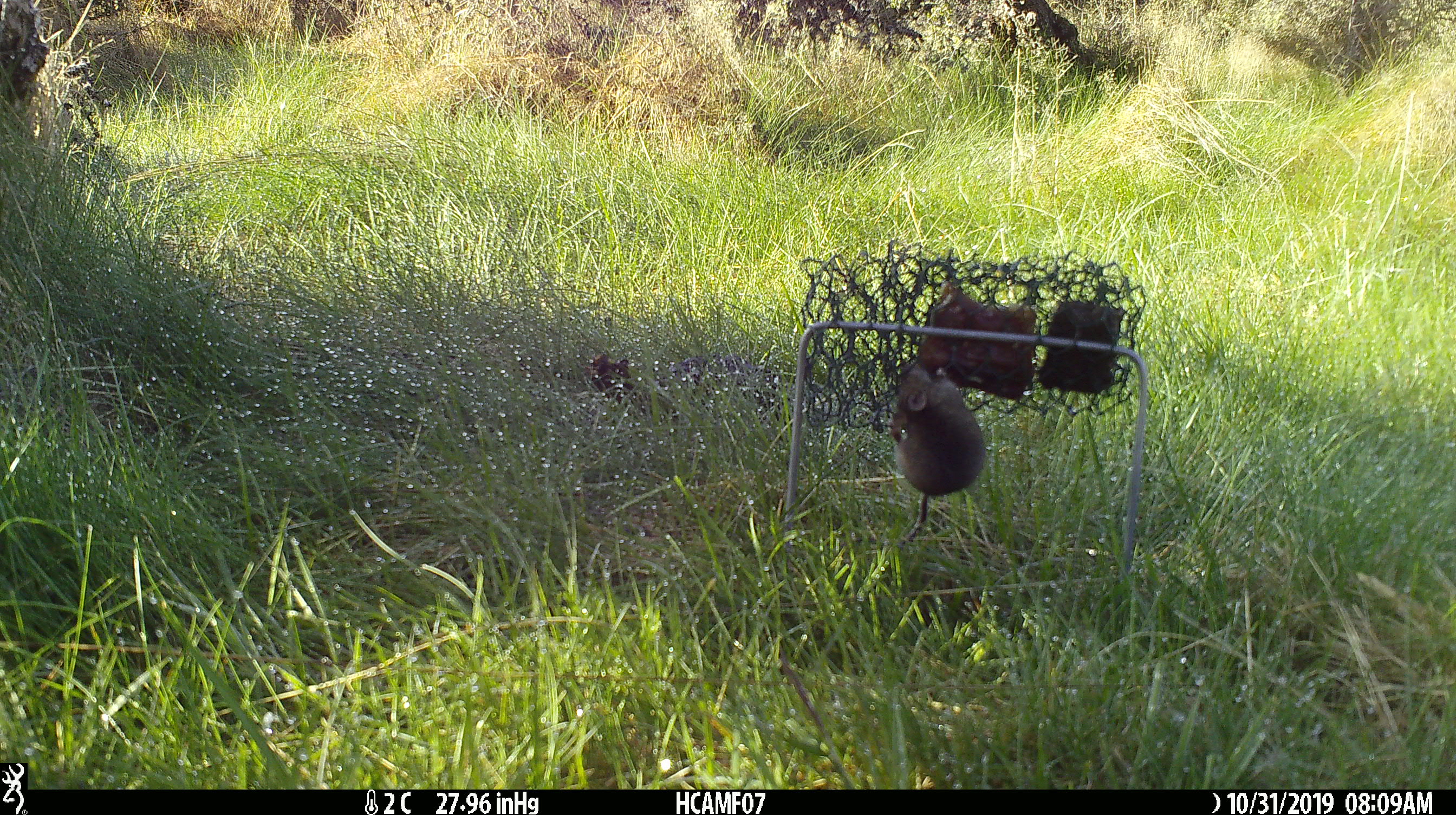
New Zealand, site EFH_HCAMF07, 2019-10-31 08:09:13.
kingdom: Animalia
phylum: Chordata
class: Mammalia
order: Rodentia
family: Muridae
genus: Mus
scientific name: Mus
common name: mouse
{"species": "mouse (Mus)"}